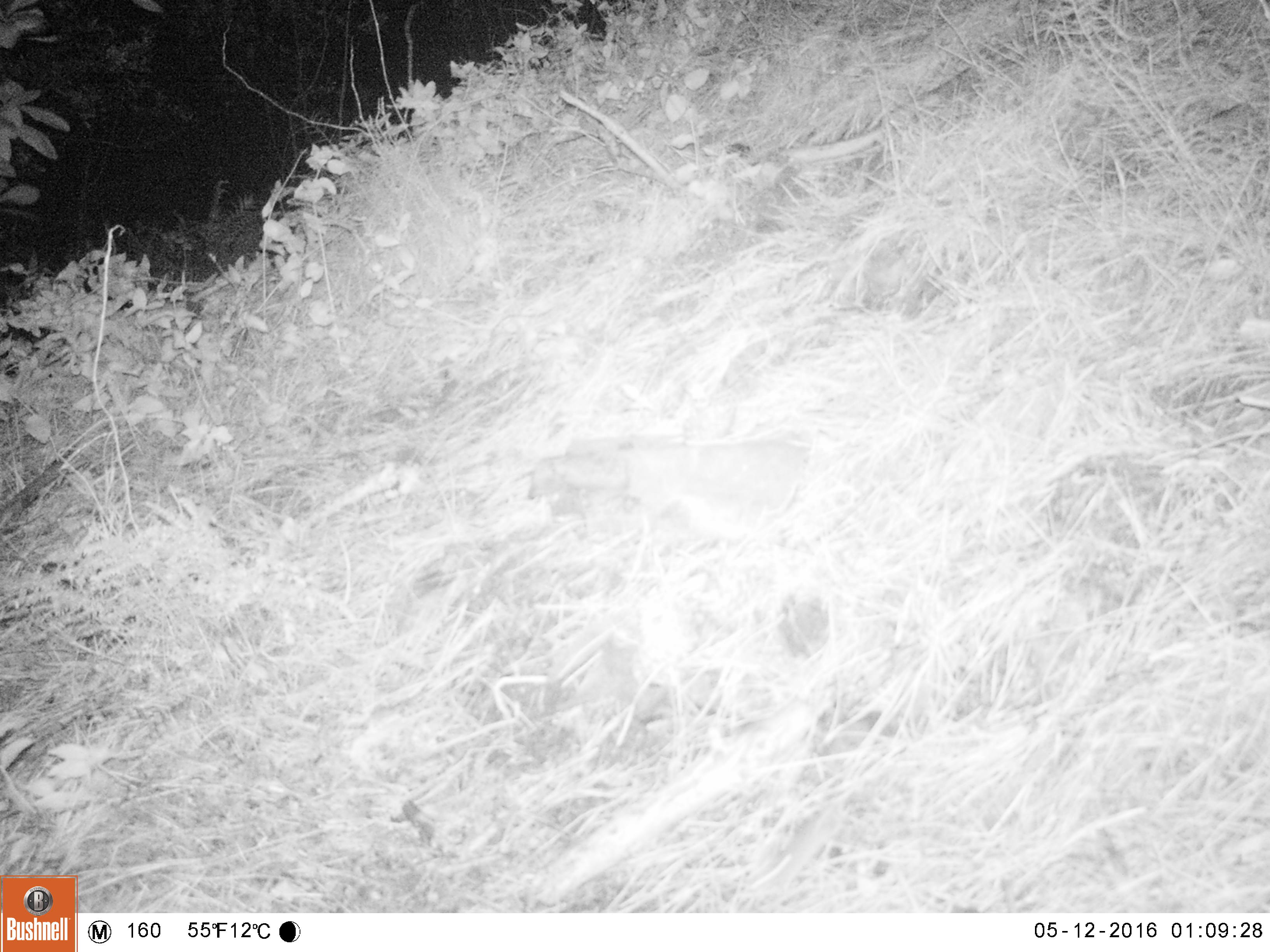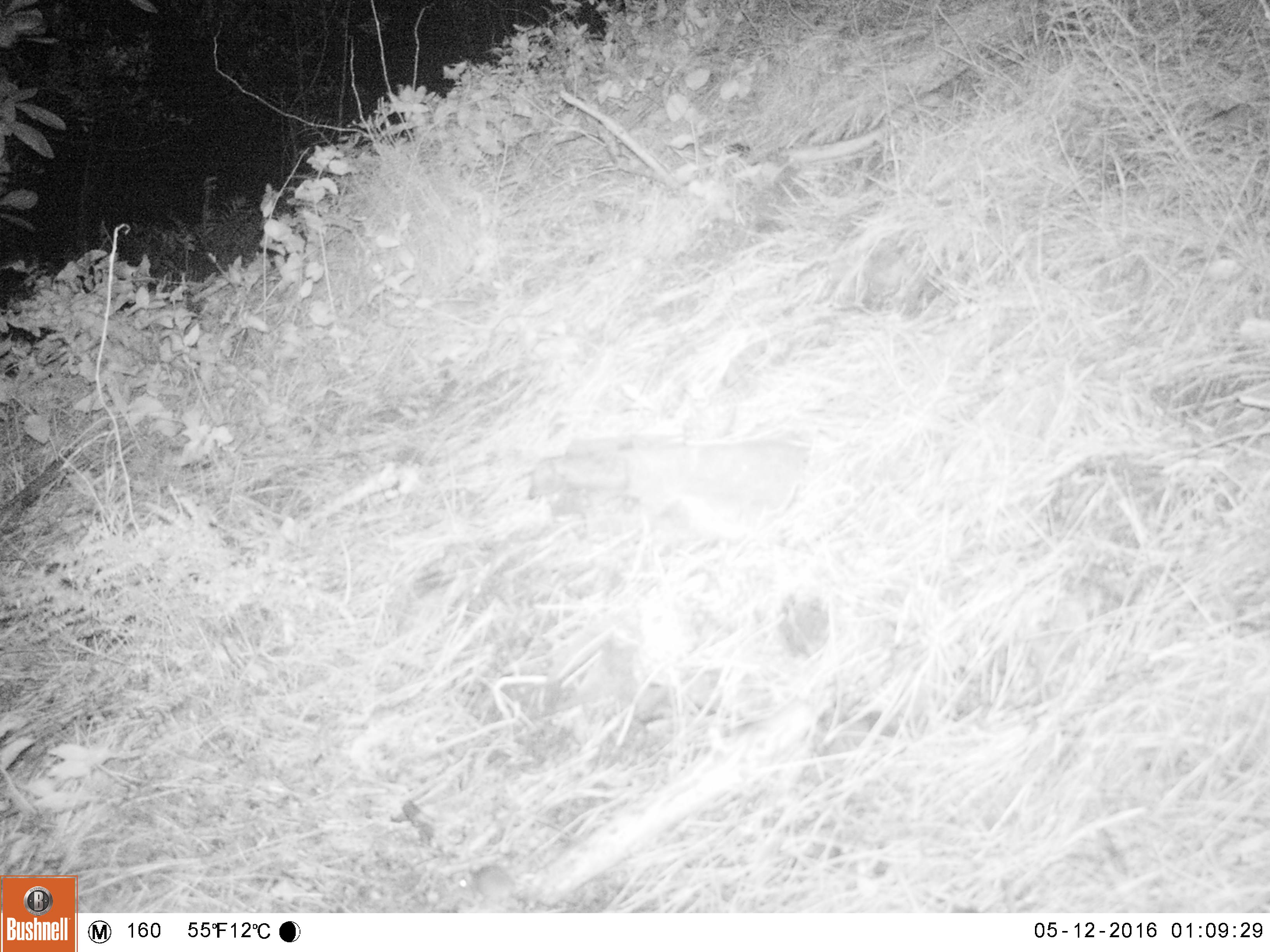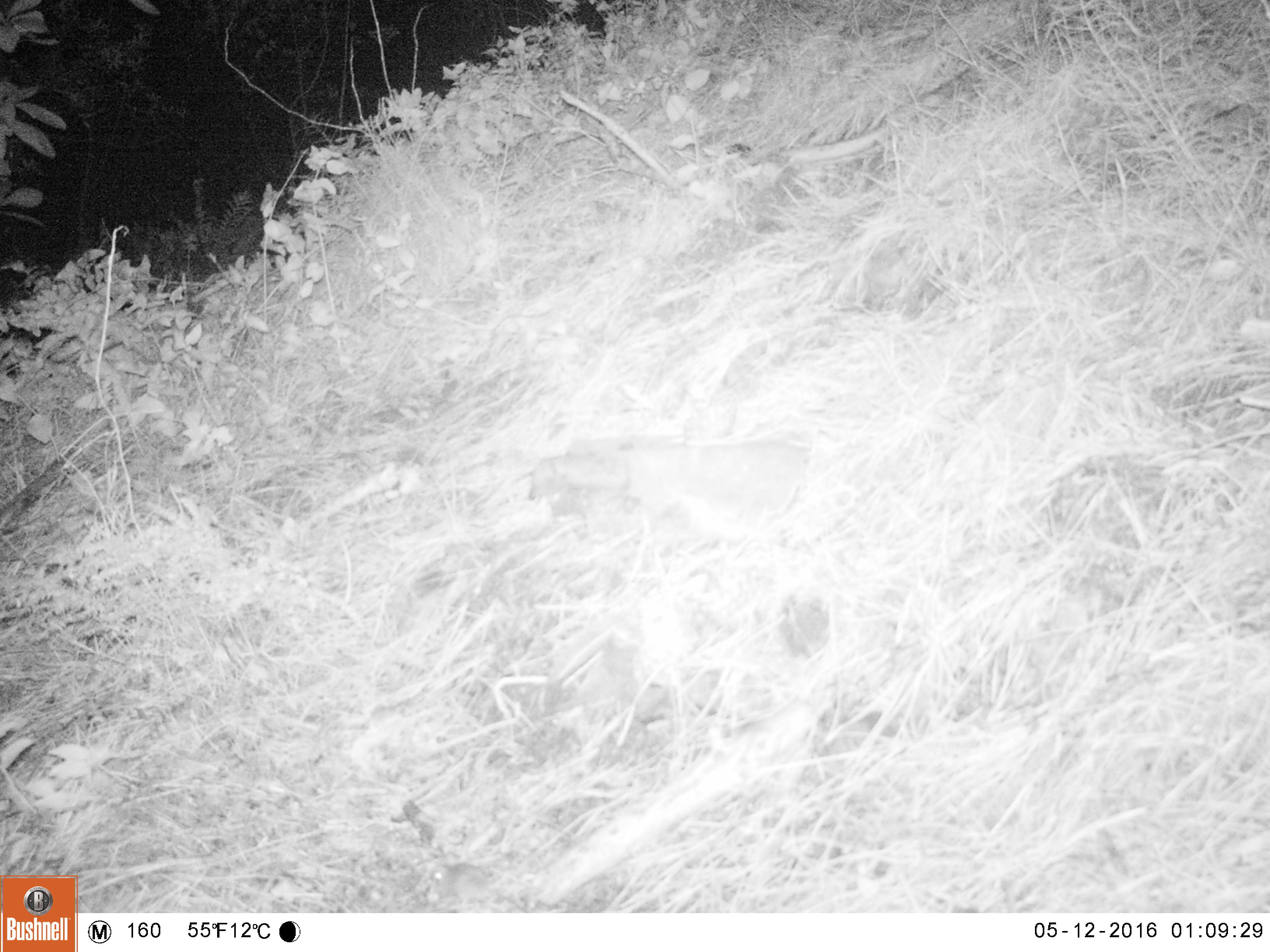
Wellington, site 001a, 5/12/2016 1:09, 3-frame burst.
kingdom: Animalia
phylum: Chordata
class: Mammalia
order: Rodentia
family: Muridae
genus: Mus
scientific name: Mus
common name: mouse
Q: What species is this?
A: Mouse (Mus).